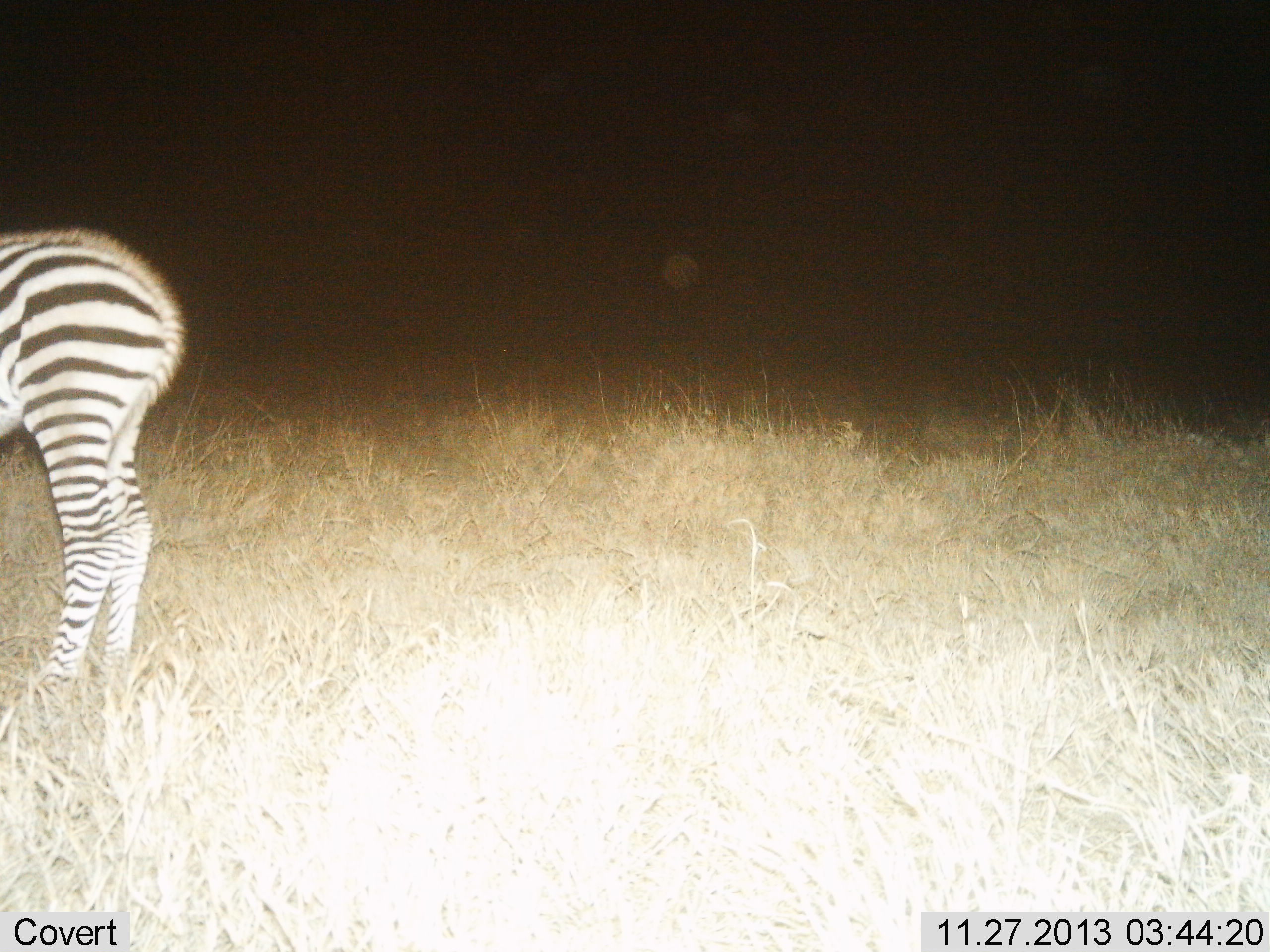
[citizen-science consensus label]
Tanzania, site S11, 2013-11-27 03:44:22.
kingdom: Animalia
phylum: Chordata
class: Mammalia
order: Perissodactyla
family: Equidae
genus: Equus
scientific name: Equus quagga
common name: plains zebra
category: zebra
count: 1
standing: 100%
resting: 0%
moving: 0%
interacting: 0%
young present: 10%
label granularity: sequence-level